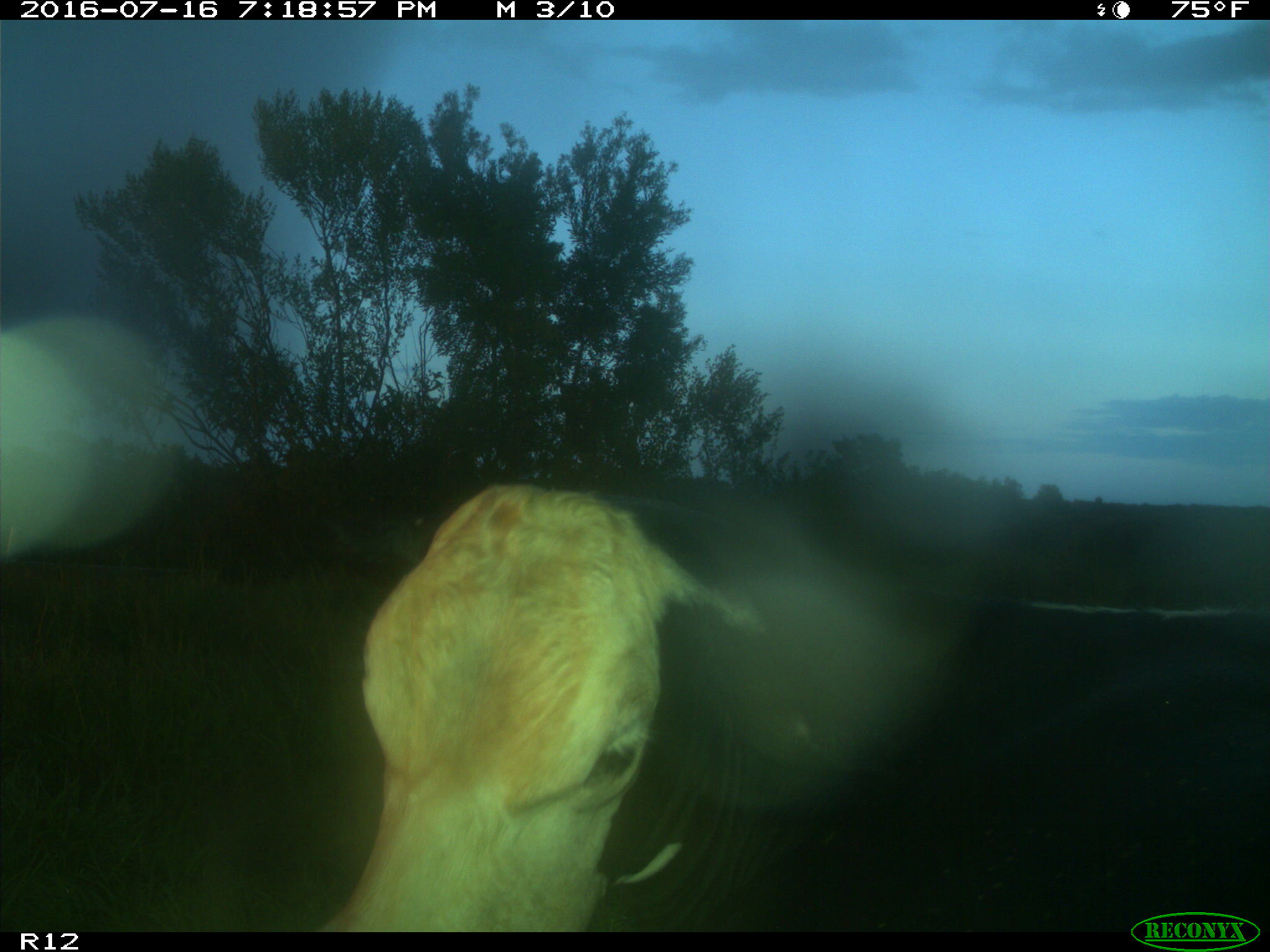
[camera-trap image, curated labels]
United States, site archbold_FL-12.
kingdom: Animalia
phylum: Chordata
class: Mammalia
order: Artiodactyla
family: Bovidae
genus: Bos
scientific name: Bos taurus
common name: domestic cow